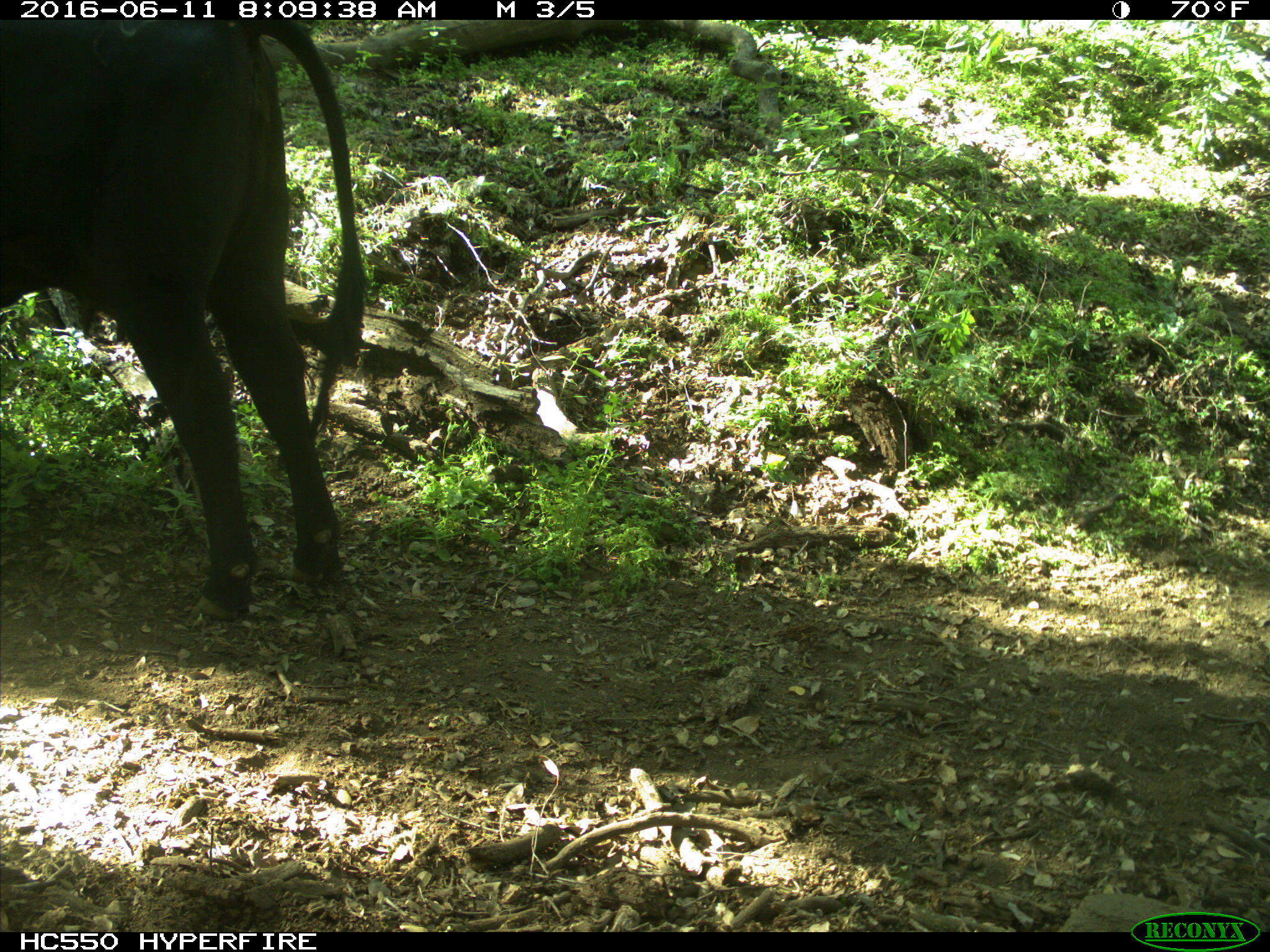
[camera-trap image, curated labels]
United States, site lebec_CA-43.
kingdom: Animalia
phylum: Chordata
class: Mammalia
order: Artiodactyla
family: Bovidae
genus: Bos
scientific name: Bos taurus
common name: domestic cow